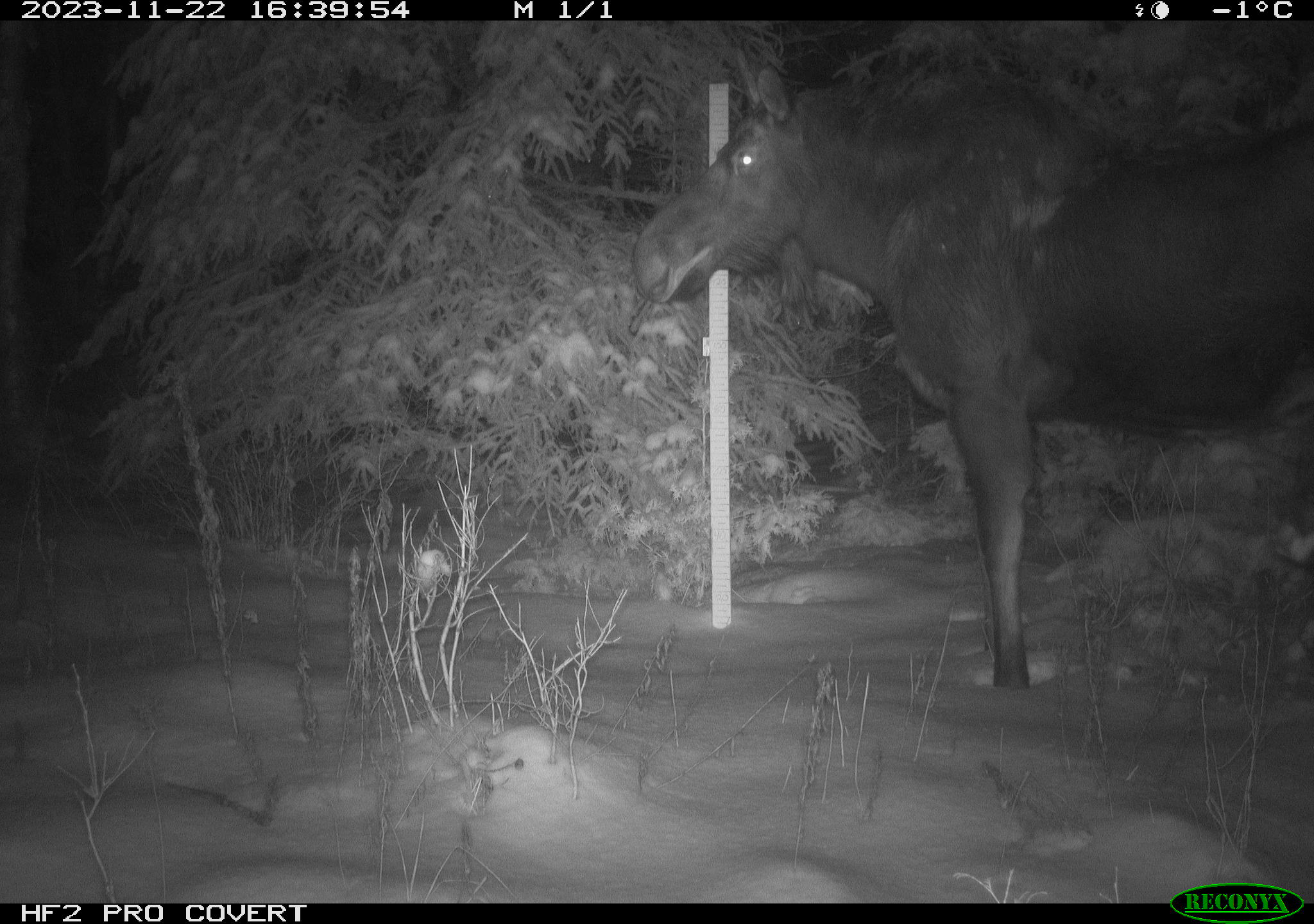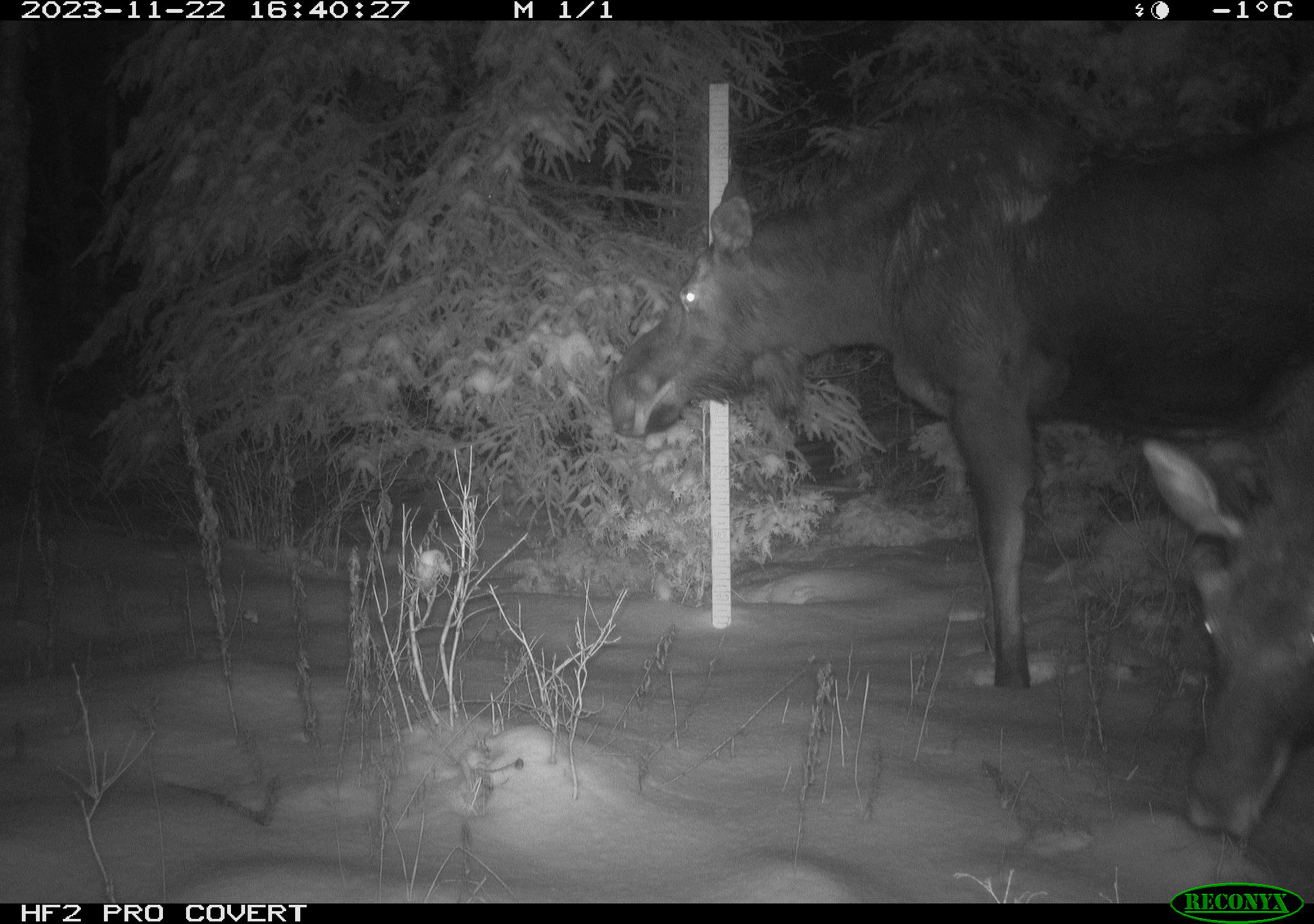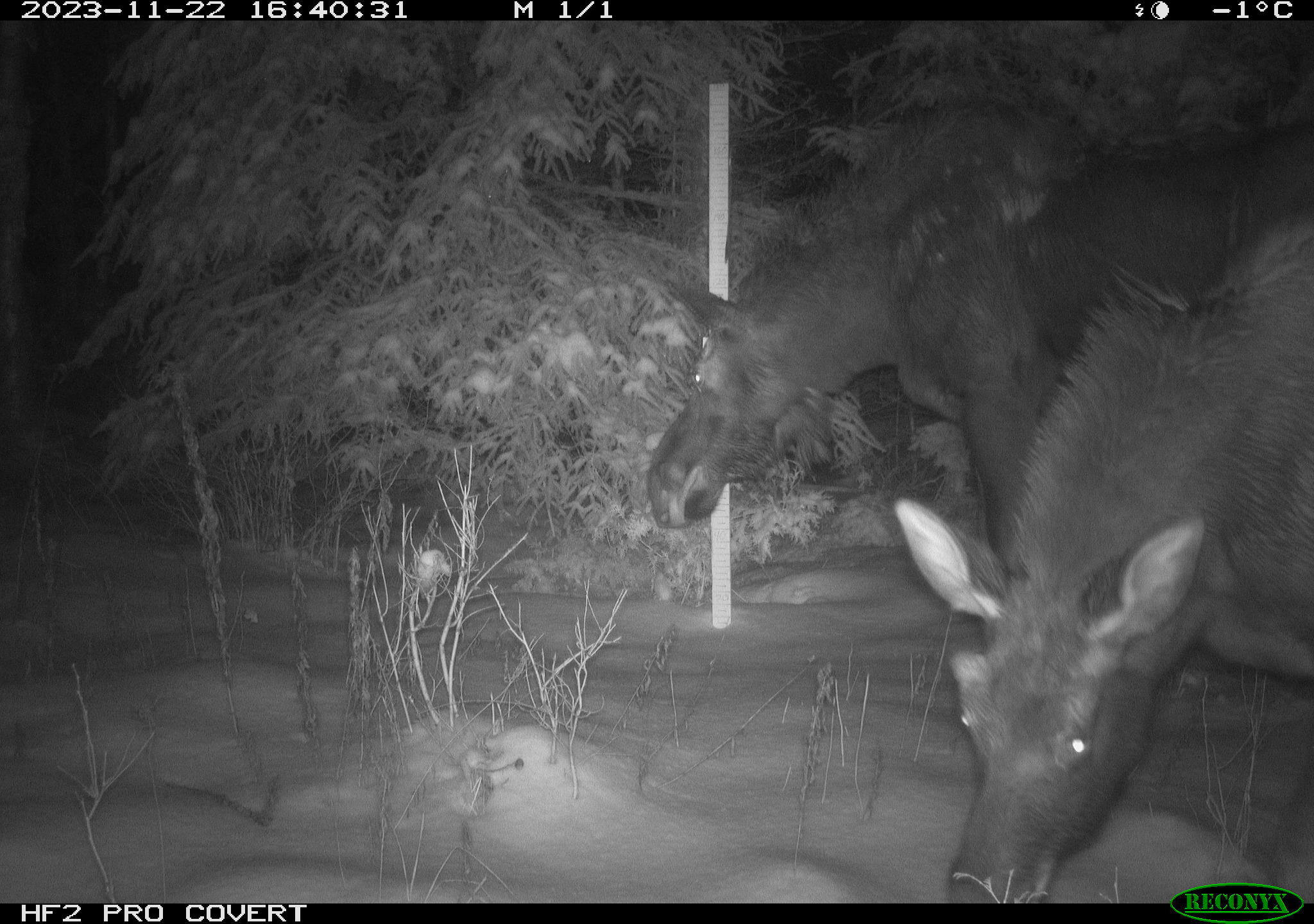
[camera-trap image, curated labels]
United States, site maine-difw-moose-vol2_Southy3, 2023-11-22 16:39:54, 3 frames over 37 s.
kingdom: Animalia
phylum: Chordata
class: Mammalia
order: Artiodactyla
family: Cervidae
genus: Alces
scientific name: Alces alces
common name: moose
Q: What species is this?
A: Moose (Alces alces).